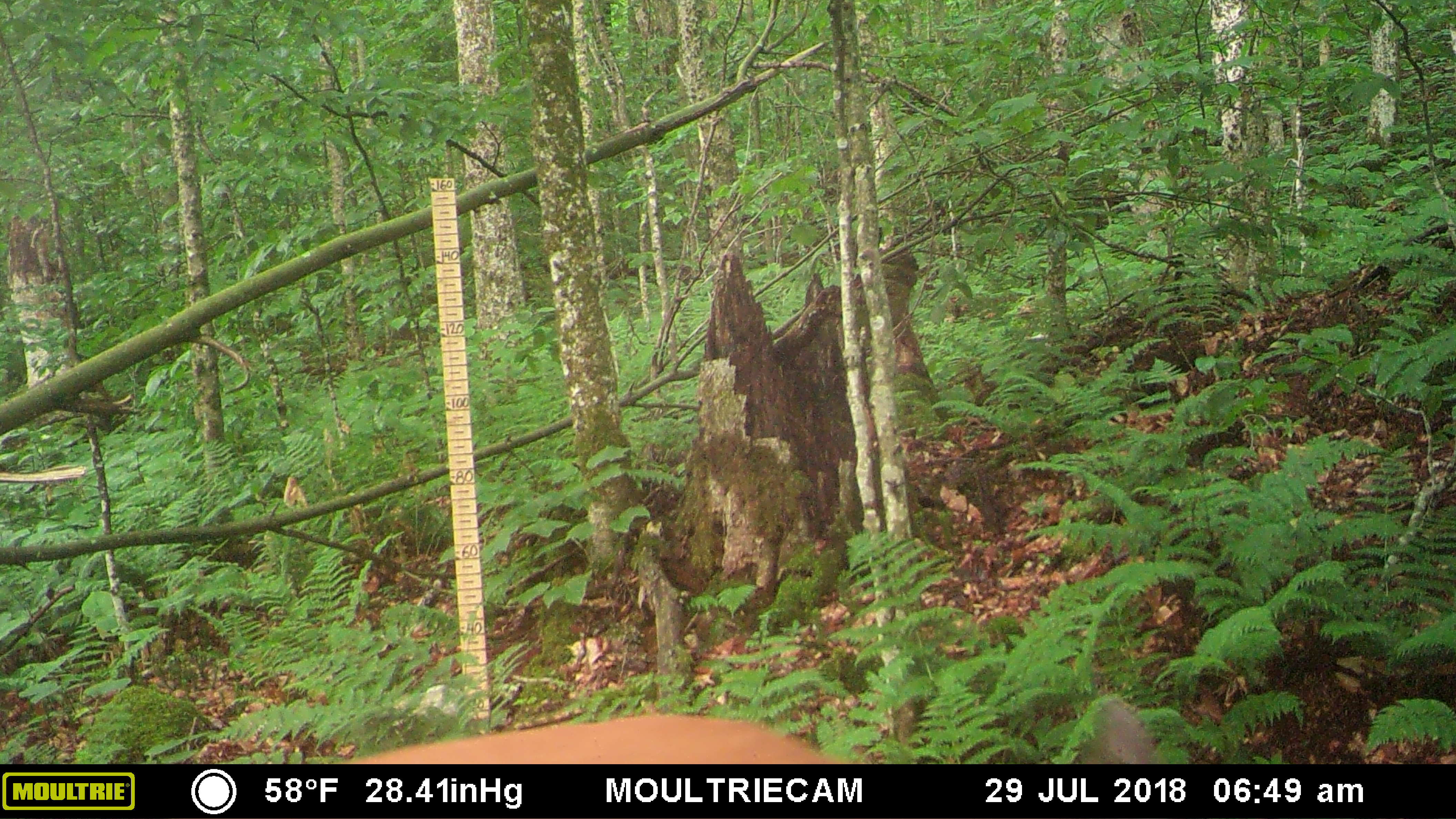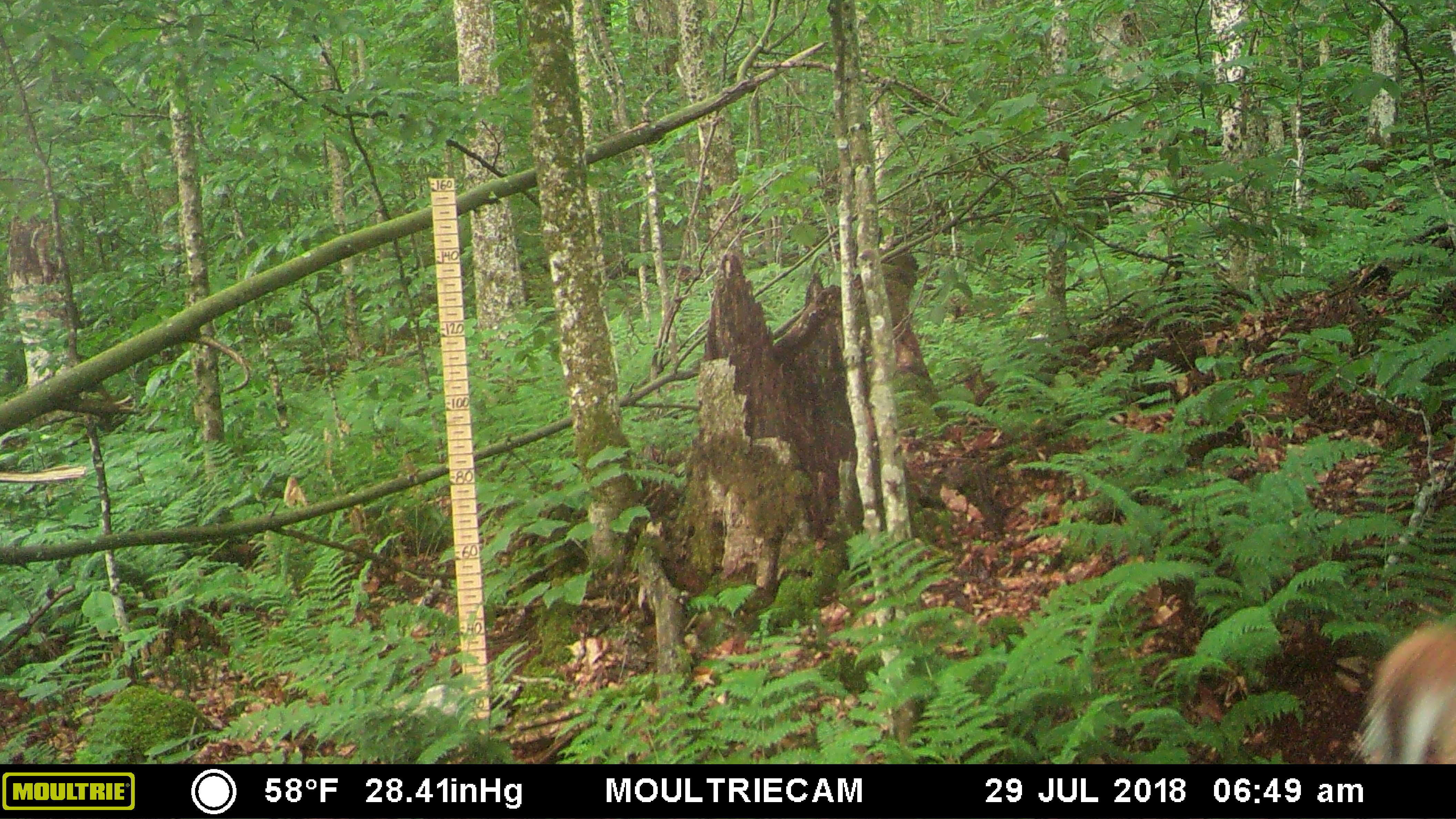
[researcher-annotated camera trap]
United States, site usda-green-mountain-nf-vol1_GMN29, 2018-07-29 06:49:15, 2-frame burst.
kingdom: Animalia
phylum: Chordata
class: Mammalia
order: Artiodactyla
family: Cervidae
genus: Odocoileus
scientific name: Odocoileus virginianus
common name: white-tailed deer